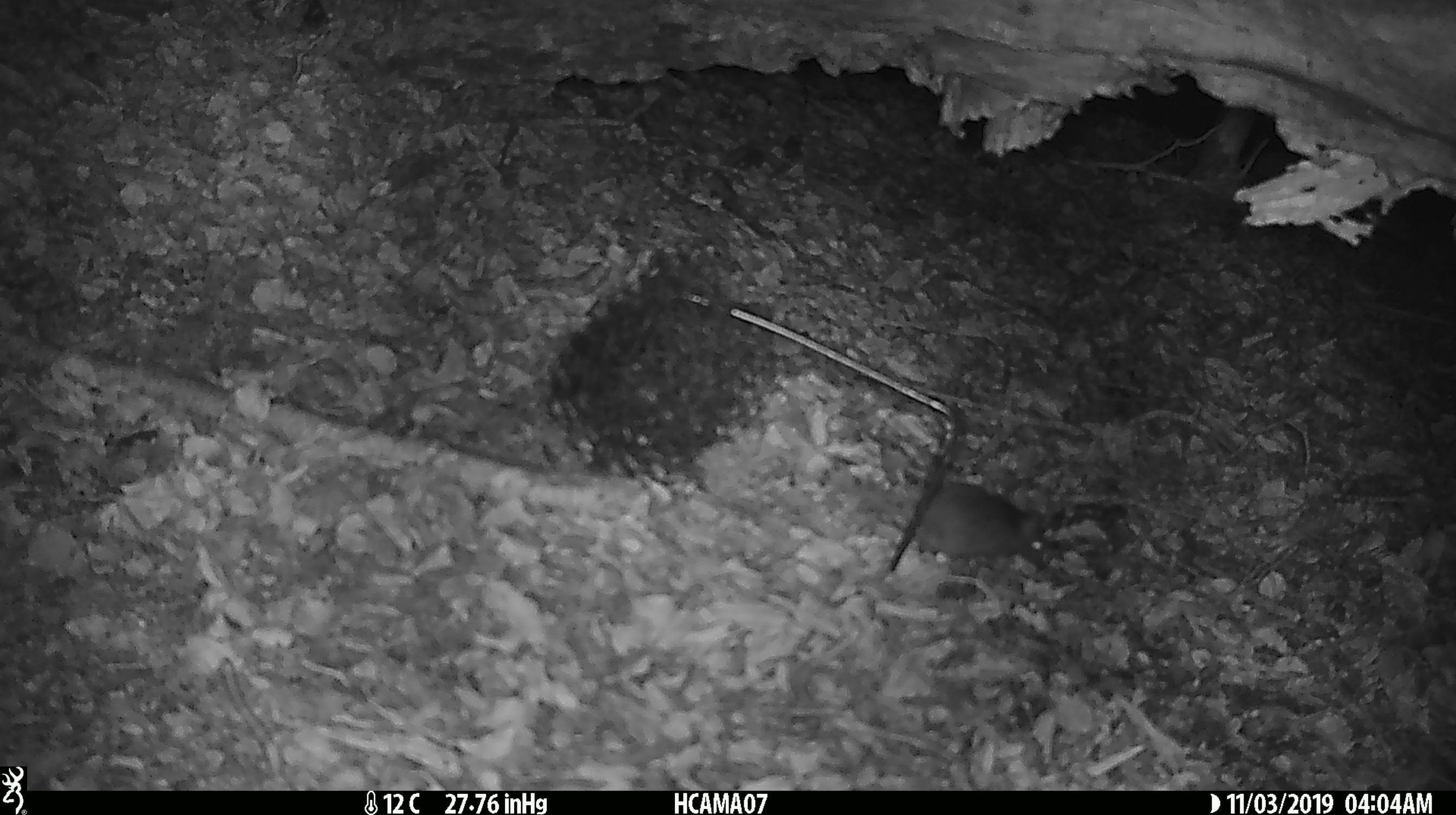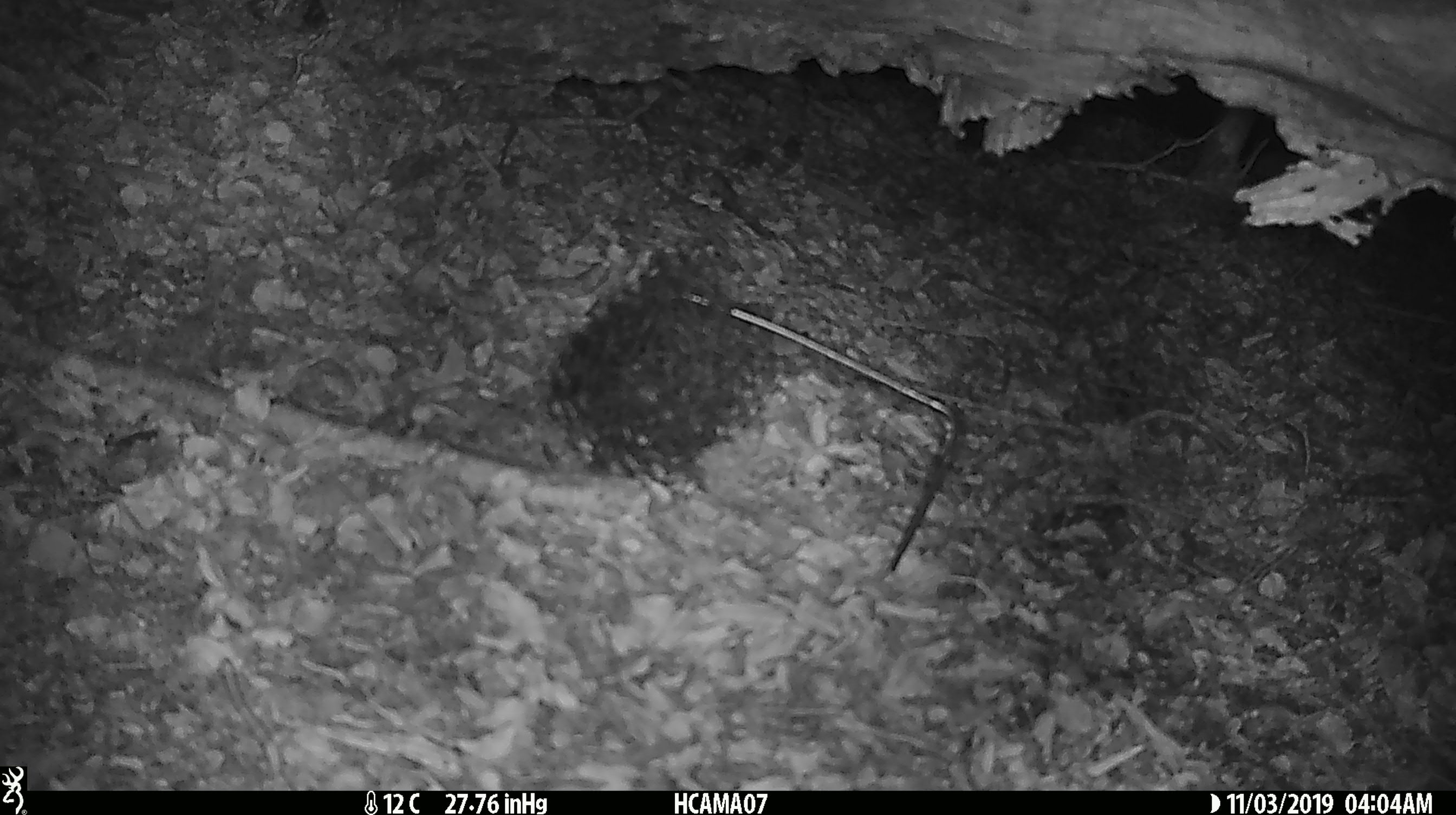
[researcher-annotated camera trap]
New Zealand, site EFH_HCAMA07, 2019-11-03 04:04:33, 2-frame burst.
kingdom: Animalia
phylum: Chordata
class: Mammalia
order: Rodentia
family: Muridae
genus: Mus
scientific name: Mus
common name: mouse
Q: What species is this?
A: Mouse (Mus).